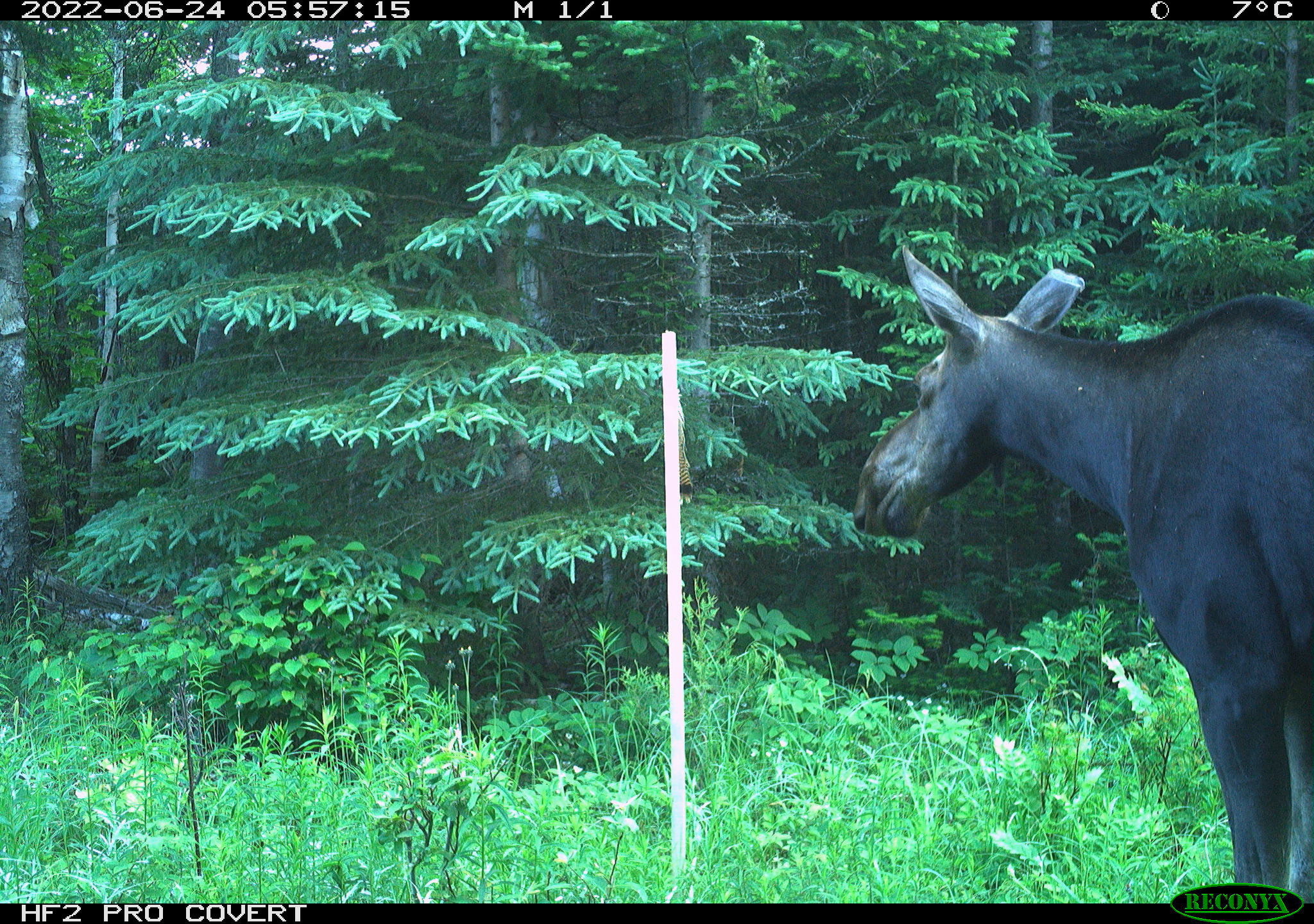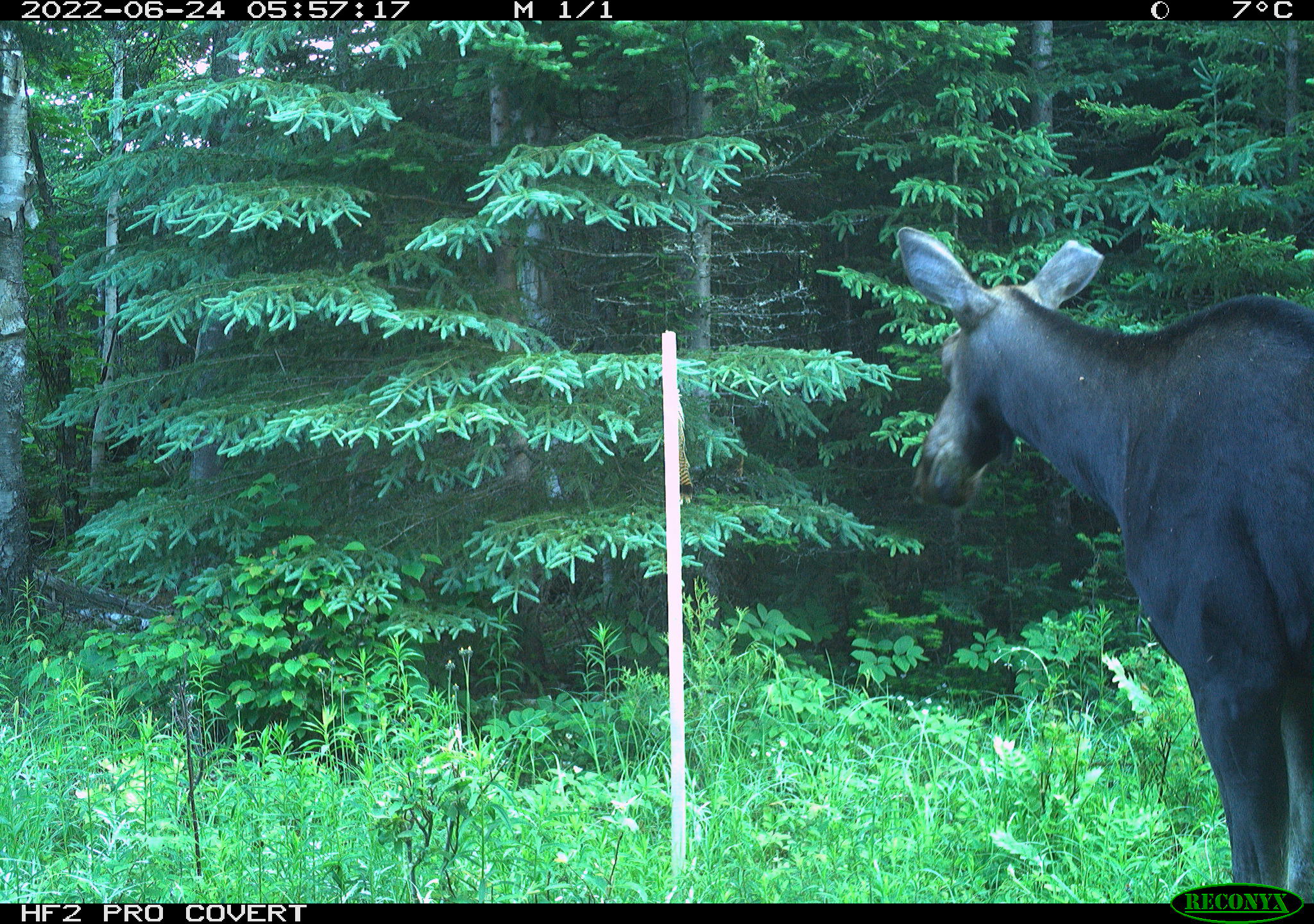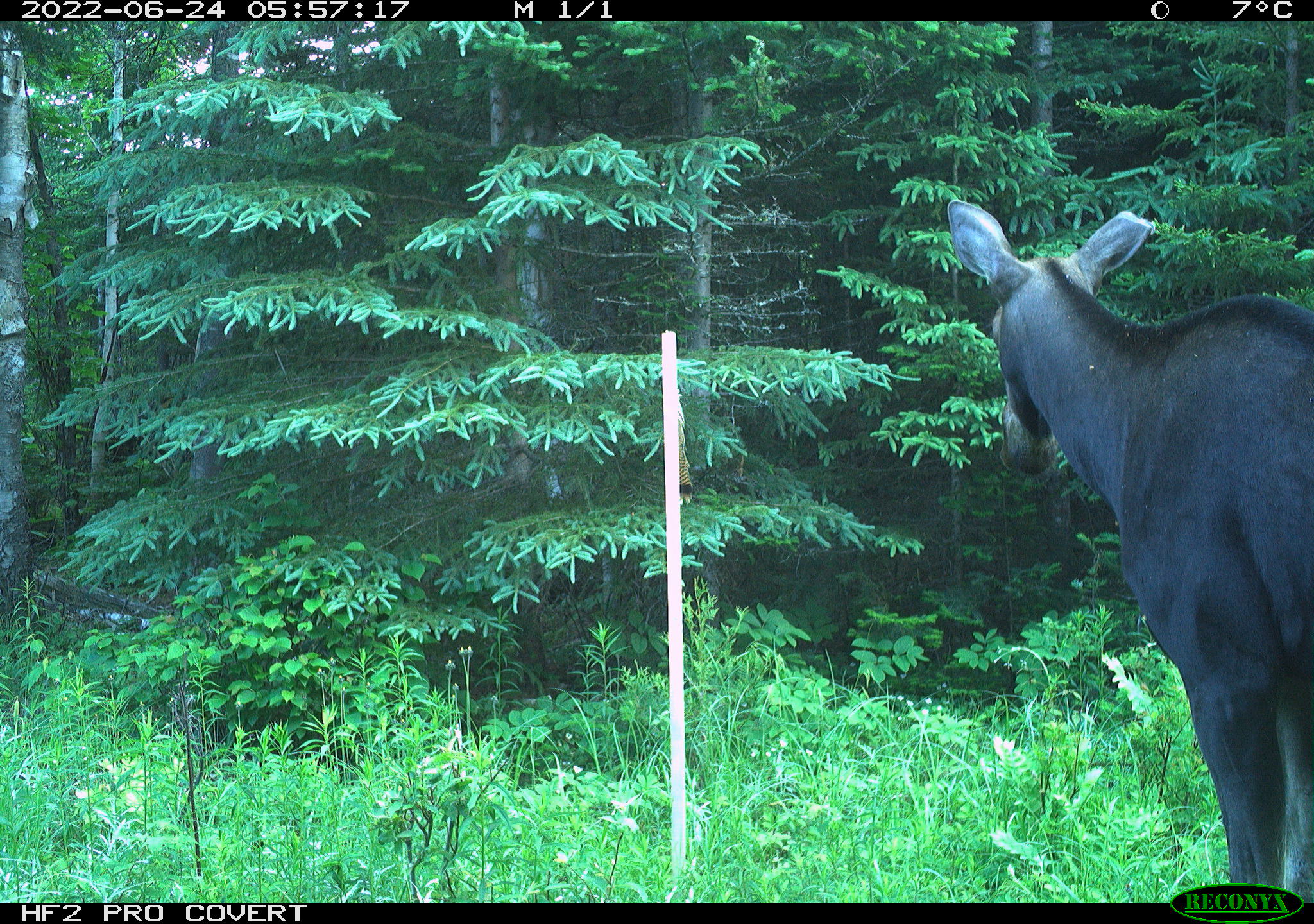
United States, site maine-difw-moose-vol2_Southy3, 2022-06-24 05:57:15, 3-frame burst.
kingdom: Animalia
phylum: Chordata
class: Mammalia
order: Artiodactyla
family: Cervidae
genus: Alces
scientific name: Alces alces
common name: moose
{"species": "moose (Alces alces)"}